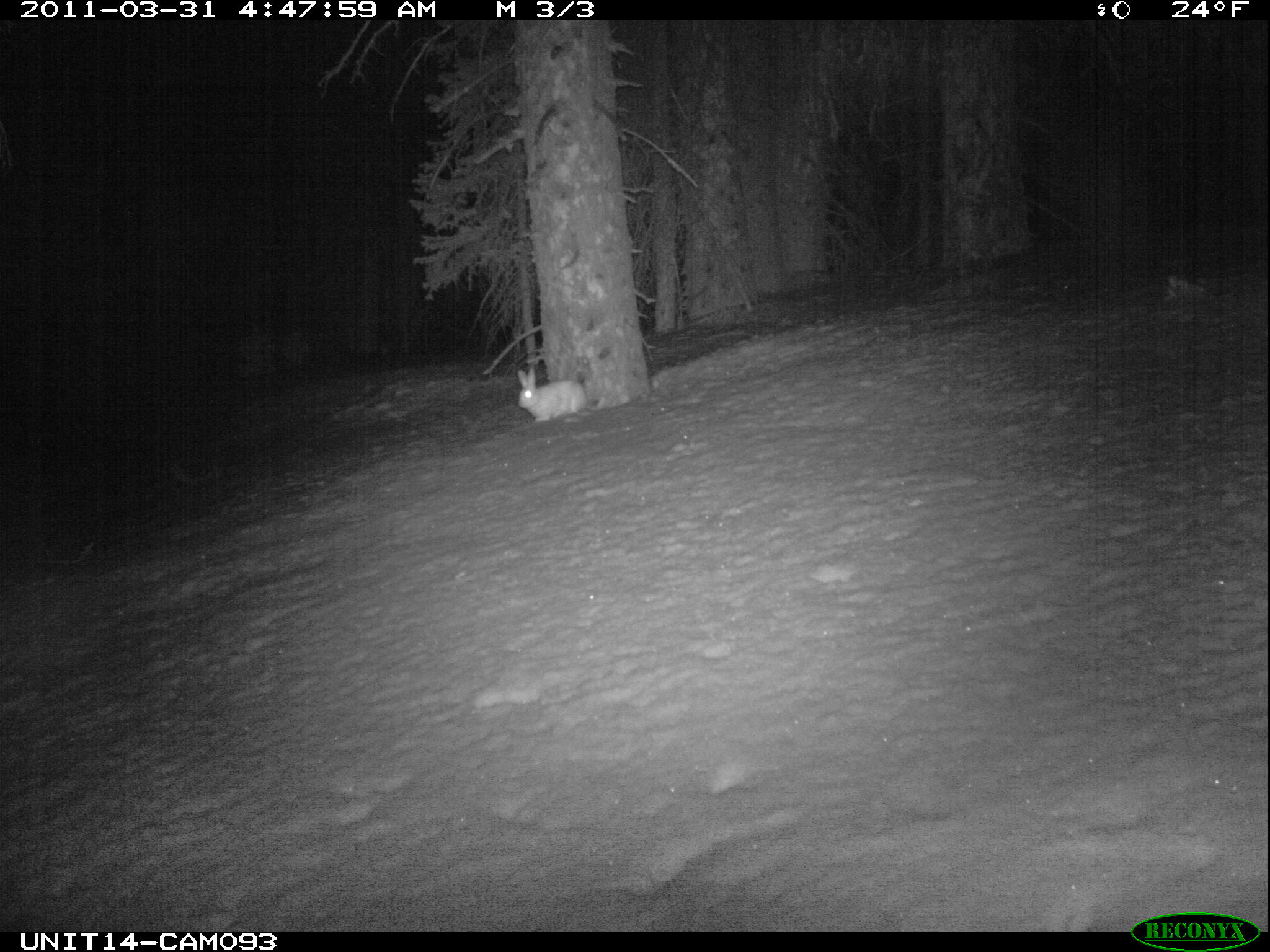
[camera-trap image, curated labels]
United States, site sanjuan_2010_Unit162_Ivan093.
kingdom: Animalia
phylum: Chordata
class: Mammalia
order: Lagomorpha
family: Leporidae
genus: Lepus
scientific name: Lepus americanus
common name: snowshoe hare